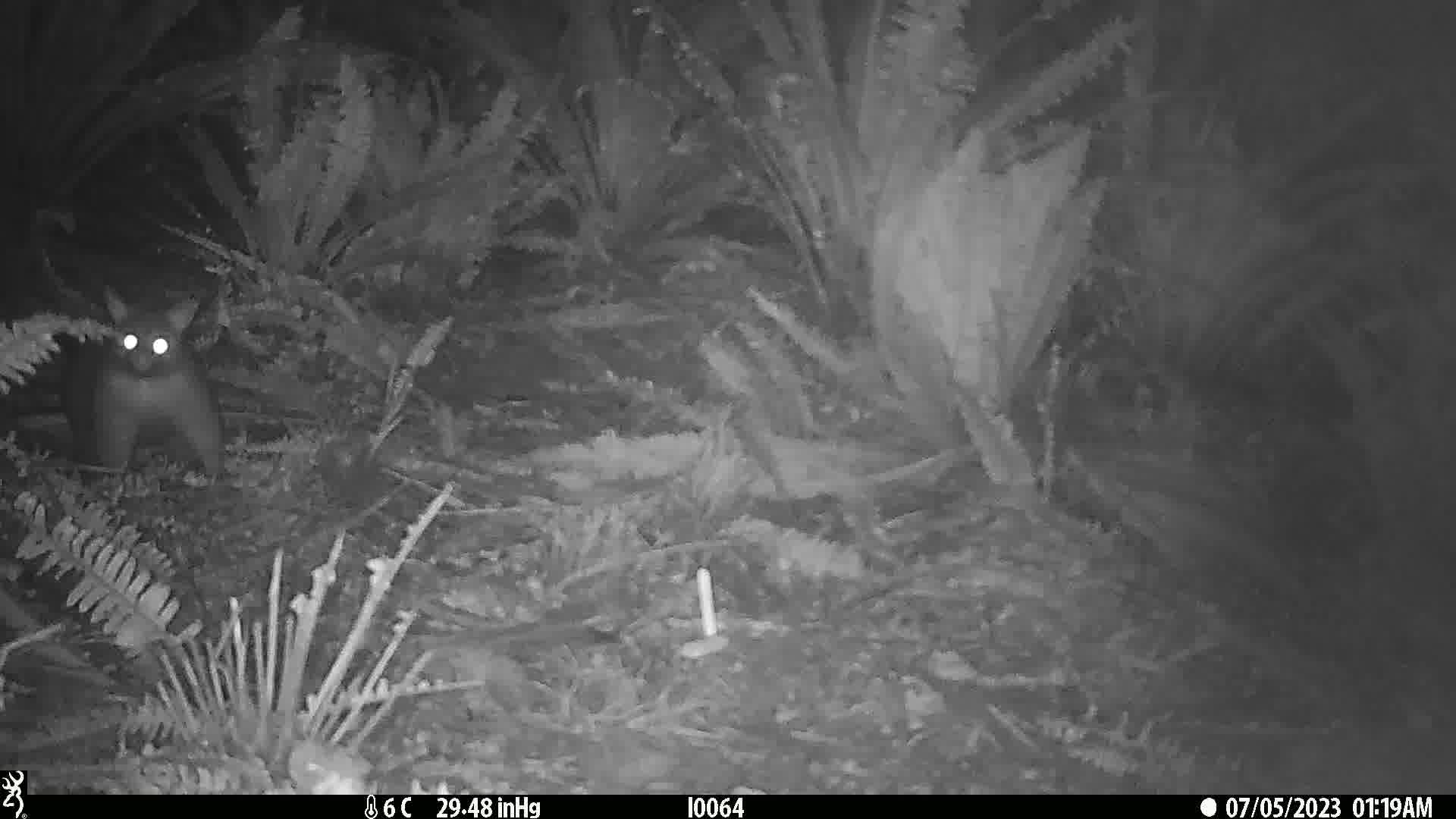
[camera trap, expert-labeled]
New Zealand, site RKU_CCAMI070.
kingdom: Animalia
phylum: Chordata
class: Mammalia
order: Diprotodontia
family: Phalangeridae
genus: Trichosurus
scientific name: Trichosurus vulpecula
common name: common brushtail possum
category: possum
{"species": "possum (common brushtail possum) (Trichosurus vulpecula)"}